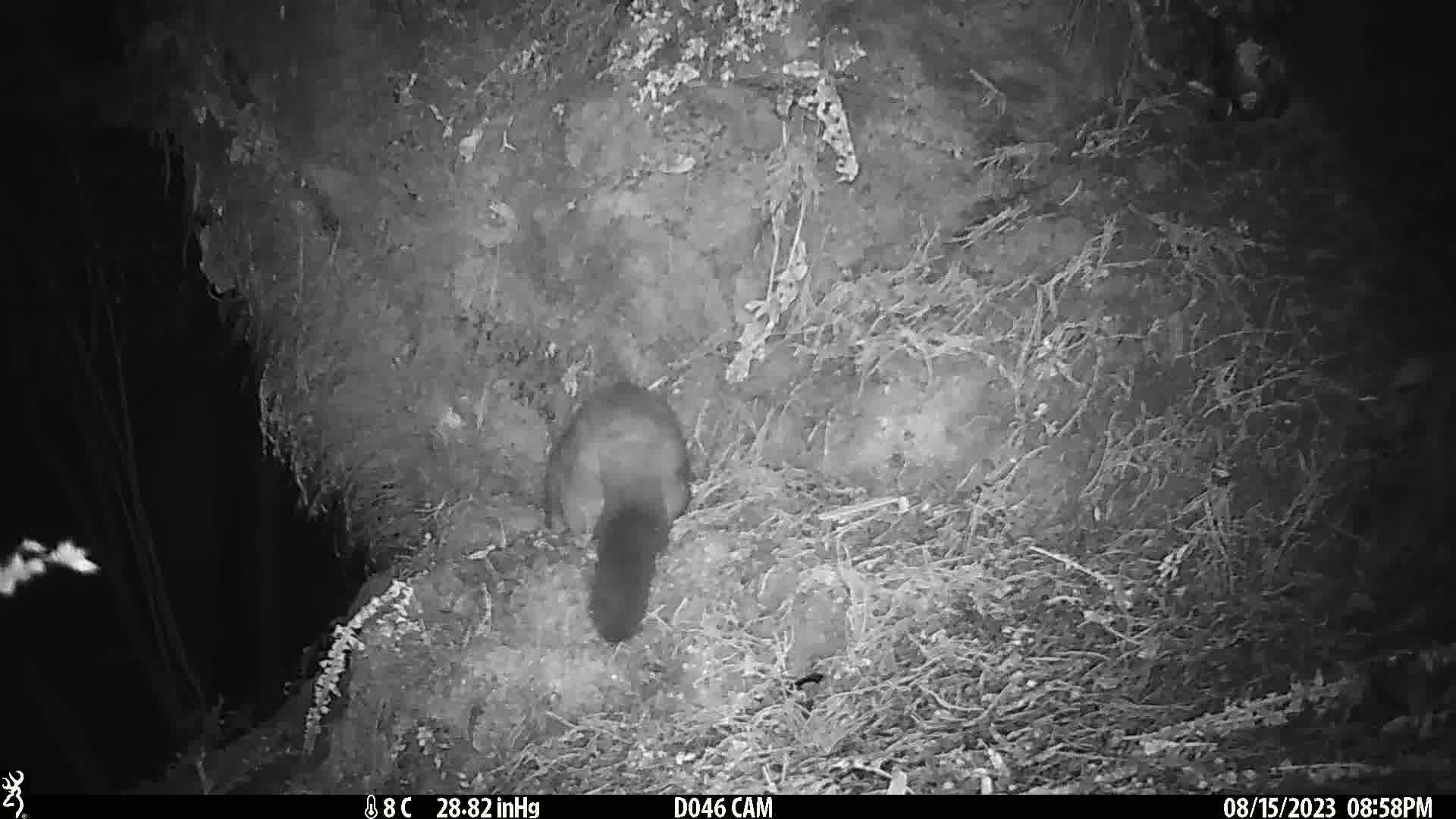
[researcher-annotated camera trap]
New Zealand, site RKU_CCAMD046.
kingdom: Animalia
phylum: Chordata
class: Mammalia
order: Diprotodontia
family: Phalangeridae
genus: Trichosurus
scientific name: Trichosurus vulpecula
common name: common brushtail possum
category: possum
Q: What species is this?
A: Possum (common brushtail possum) (Trichosurus vulpecula).